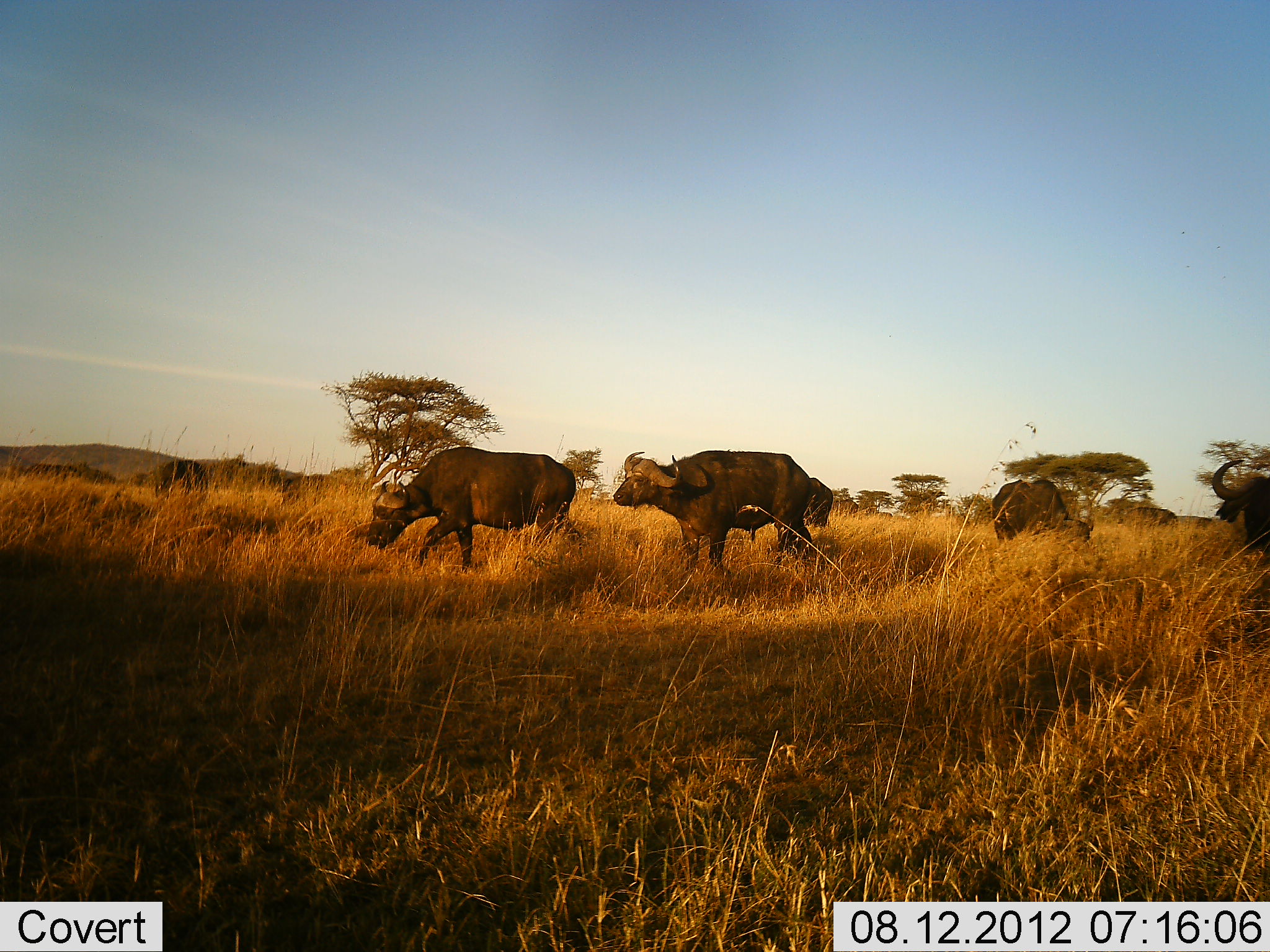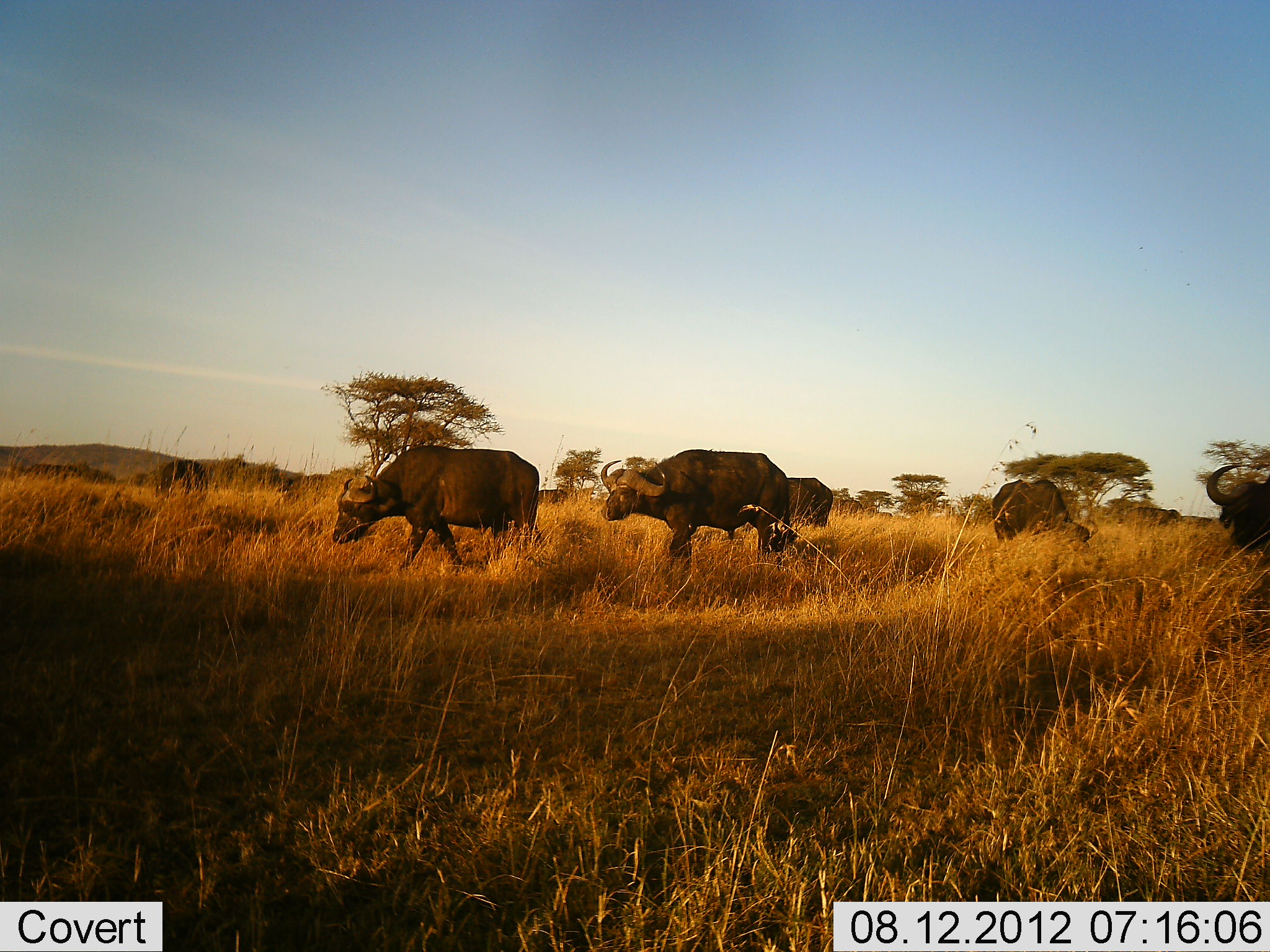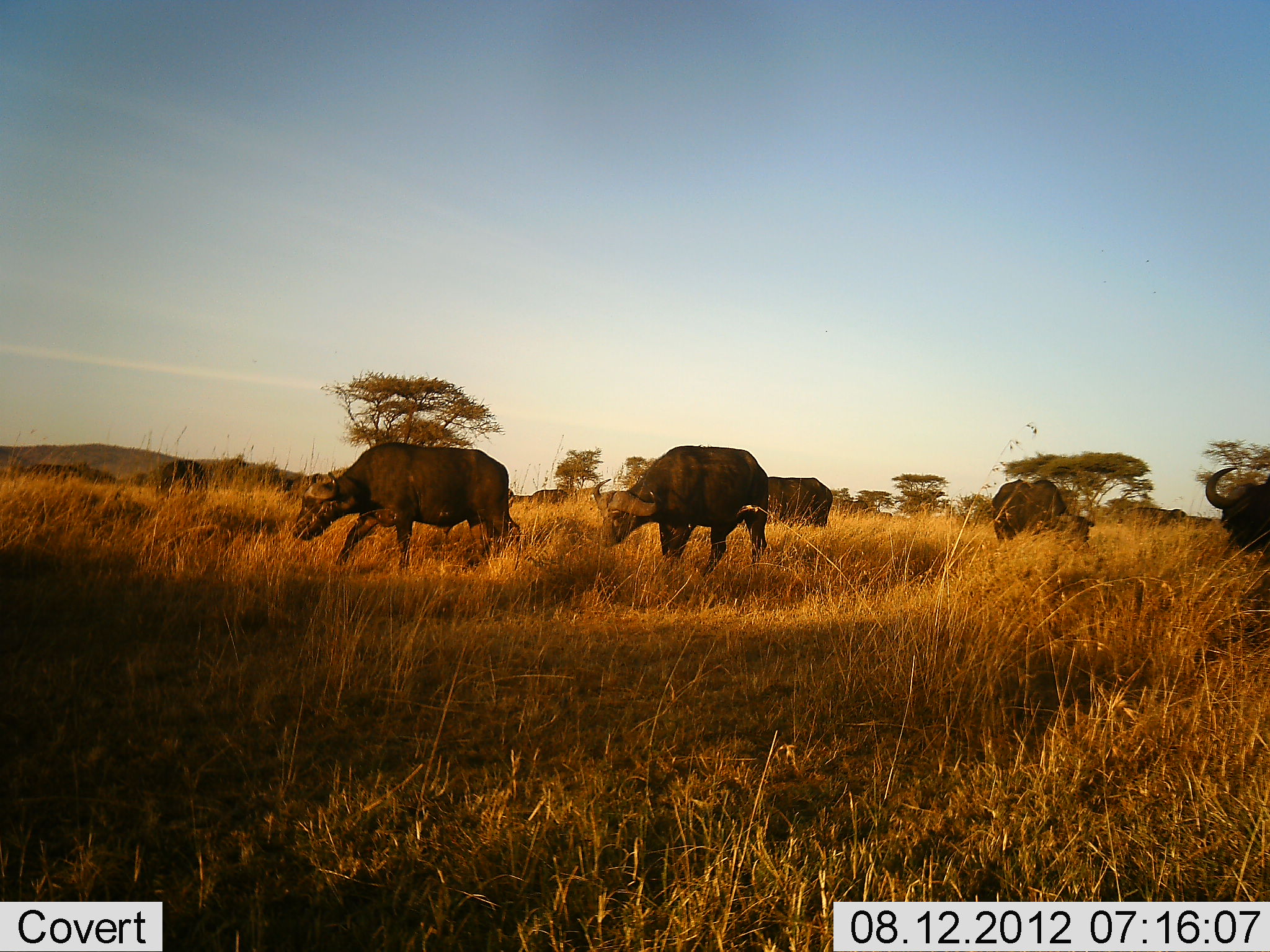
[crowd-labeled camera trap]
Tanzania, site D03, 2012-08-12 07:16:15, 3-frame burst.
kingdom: Animalia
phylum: Chordata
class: Mammalia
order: Artiodactyla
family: Bovidae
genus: Syncerus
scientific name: Syncerus caffer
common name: cape buffalo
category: buffalo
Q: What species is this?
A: Buffalo (cape buffalo) (Syncerus caffer).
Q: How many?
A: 6.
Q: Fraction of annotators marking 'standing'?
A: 30%.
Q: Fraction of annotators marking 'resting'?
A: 0%.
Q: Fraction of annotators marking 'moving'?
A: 80%.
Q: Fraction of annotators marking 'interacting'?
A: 0%.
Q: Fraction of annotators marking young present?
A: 10%.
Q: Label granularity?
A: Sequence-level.